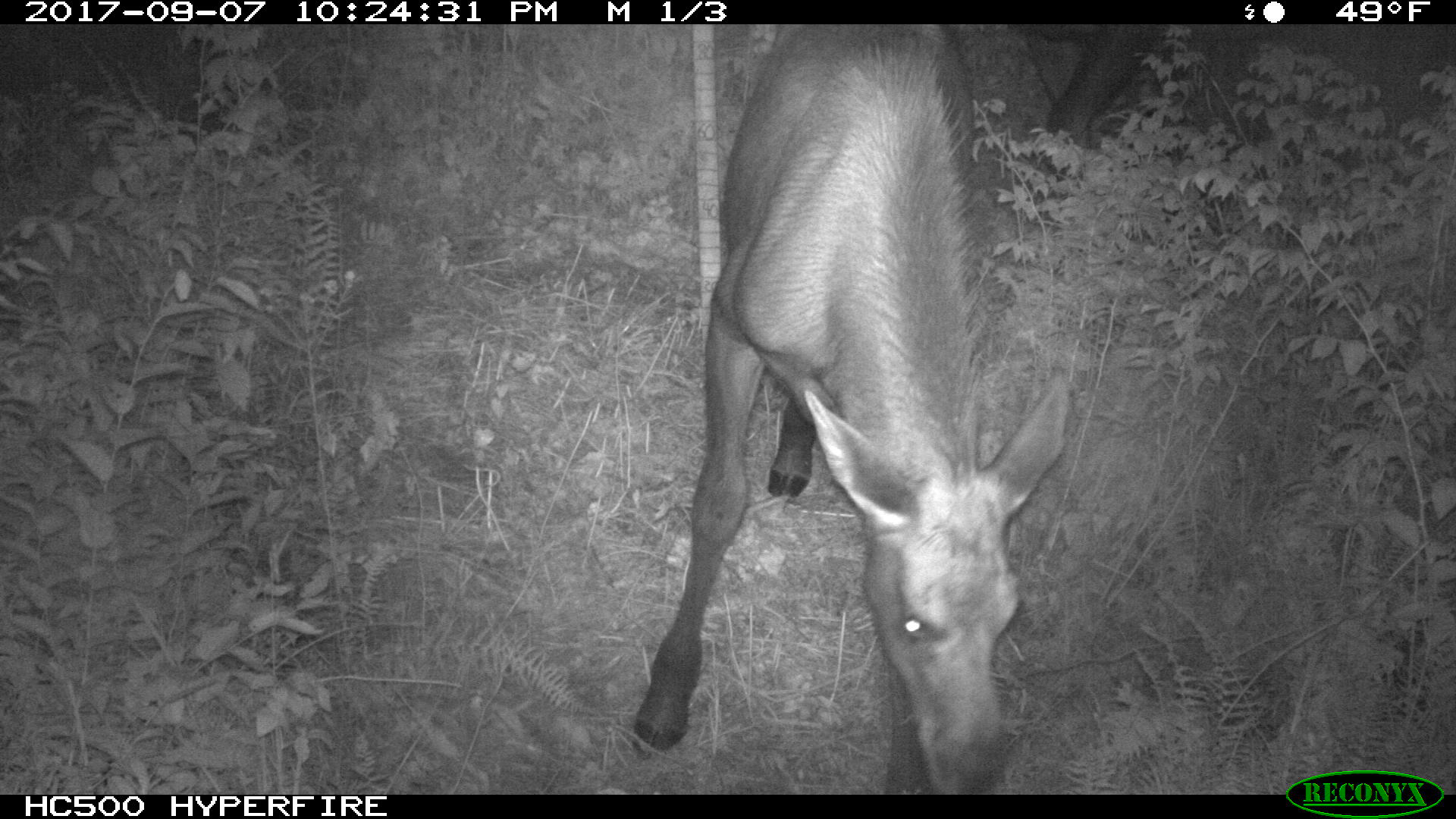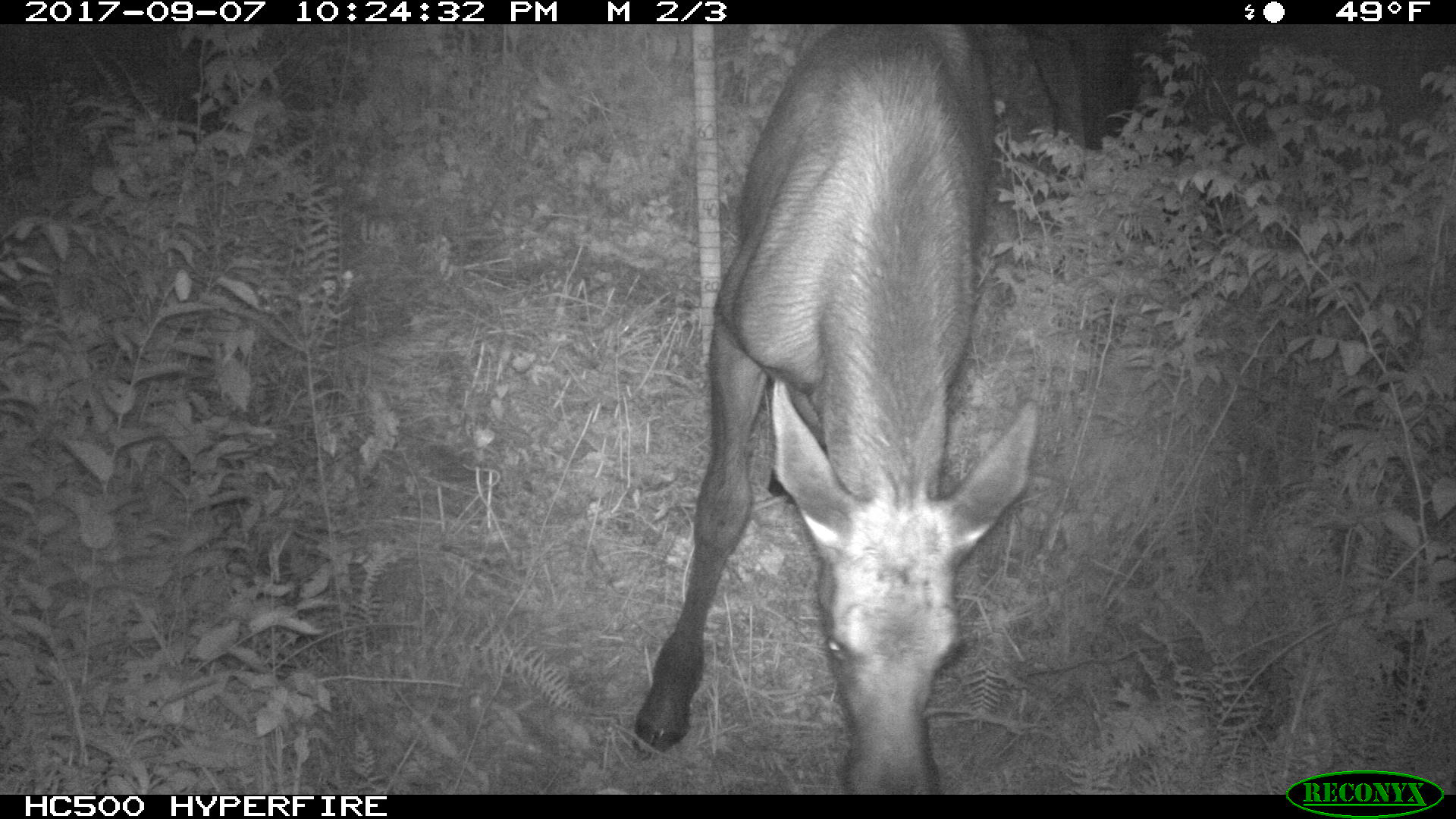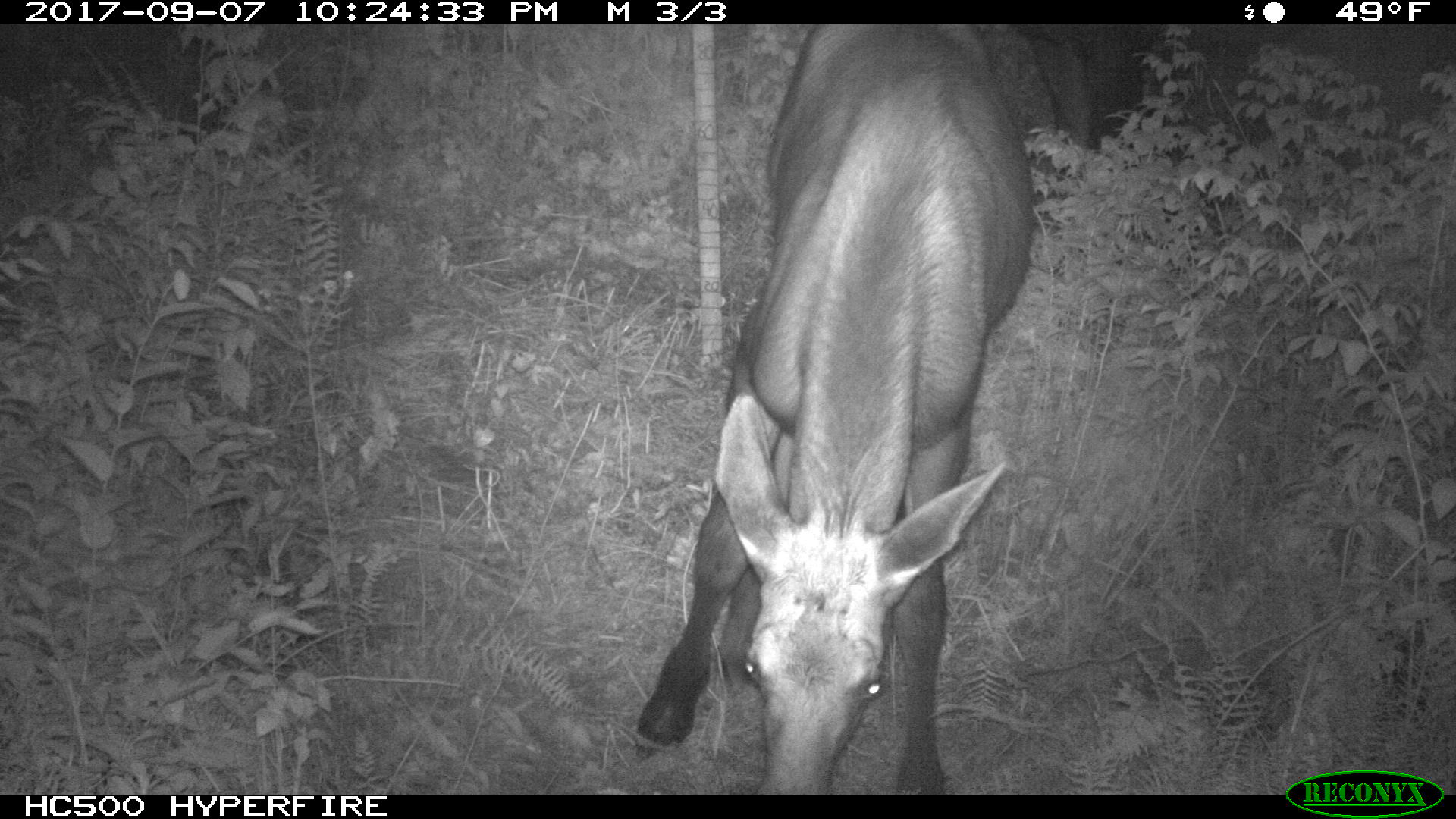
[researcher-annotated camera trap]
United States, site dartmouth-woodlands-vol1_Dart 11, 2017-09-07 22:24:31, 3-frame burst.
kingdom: Animalia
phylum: Chordata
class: Mammalia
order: Artiodactyla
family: Cervidae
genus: Alces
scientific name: Alces alces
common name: moose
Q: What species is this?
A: Moose (Alces alces).